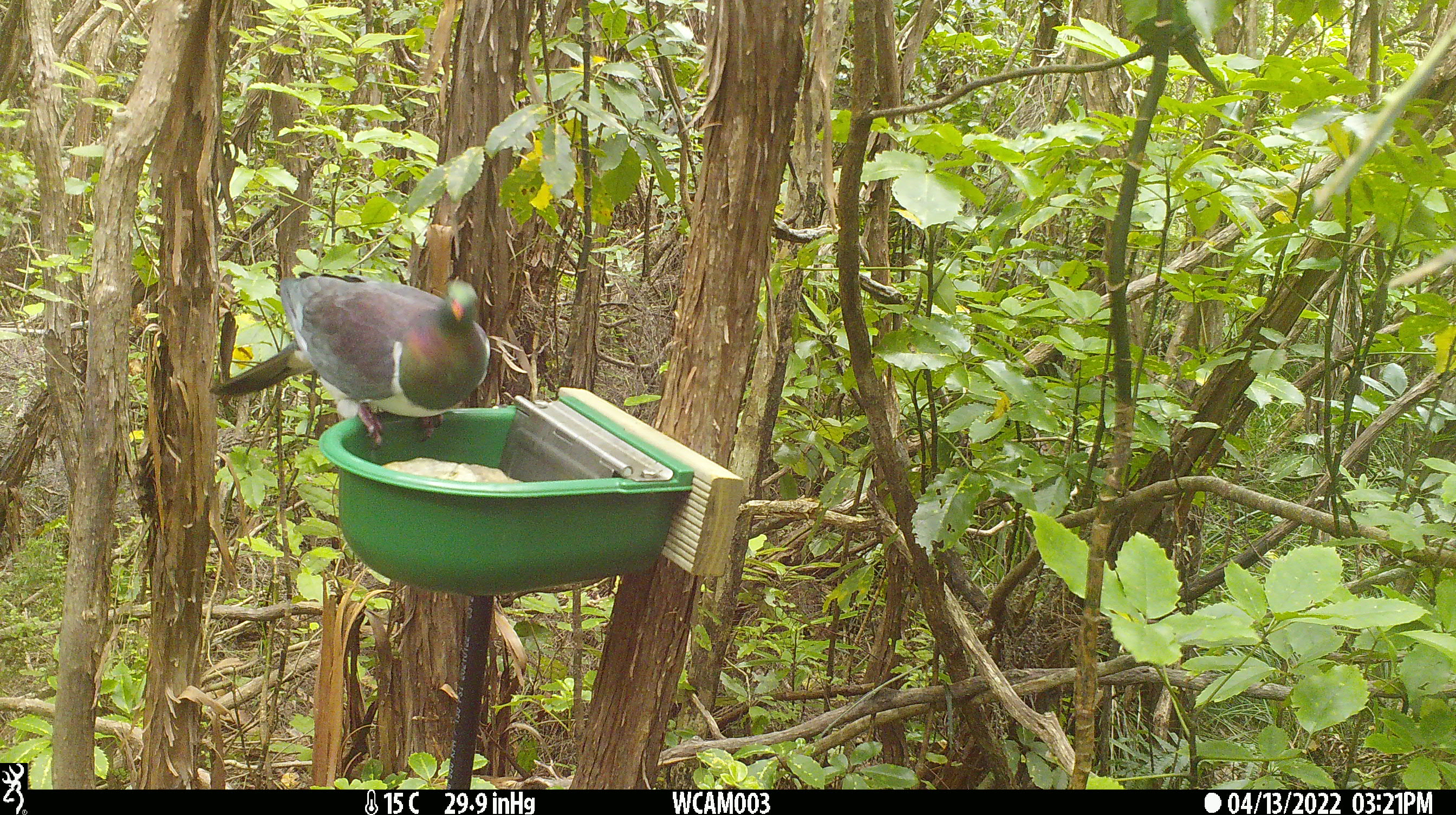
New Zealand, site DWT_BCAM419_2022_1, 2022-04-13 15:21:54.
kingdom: Animalia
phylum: Chordata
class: Aves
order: Columbiformes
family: Columbidae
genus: Hemiphaga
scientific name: Hemiphaga novaeseelandiae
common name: new zealand pigeon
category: kereru